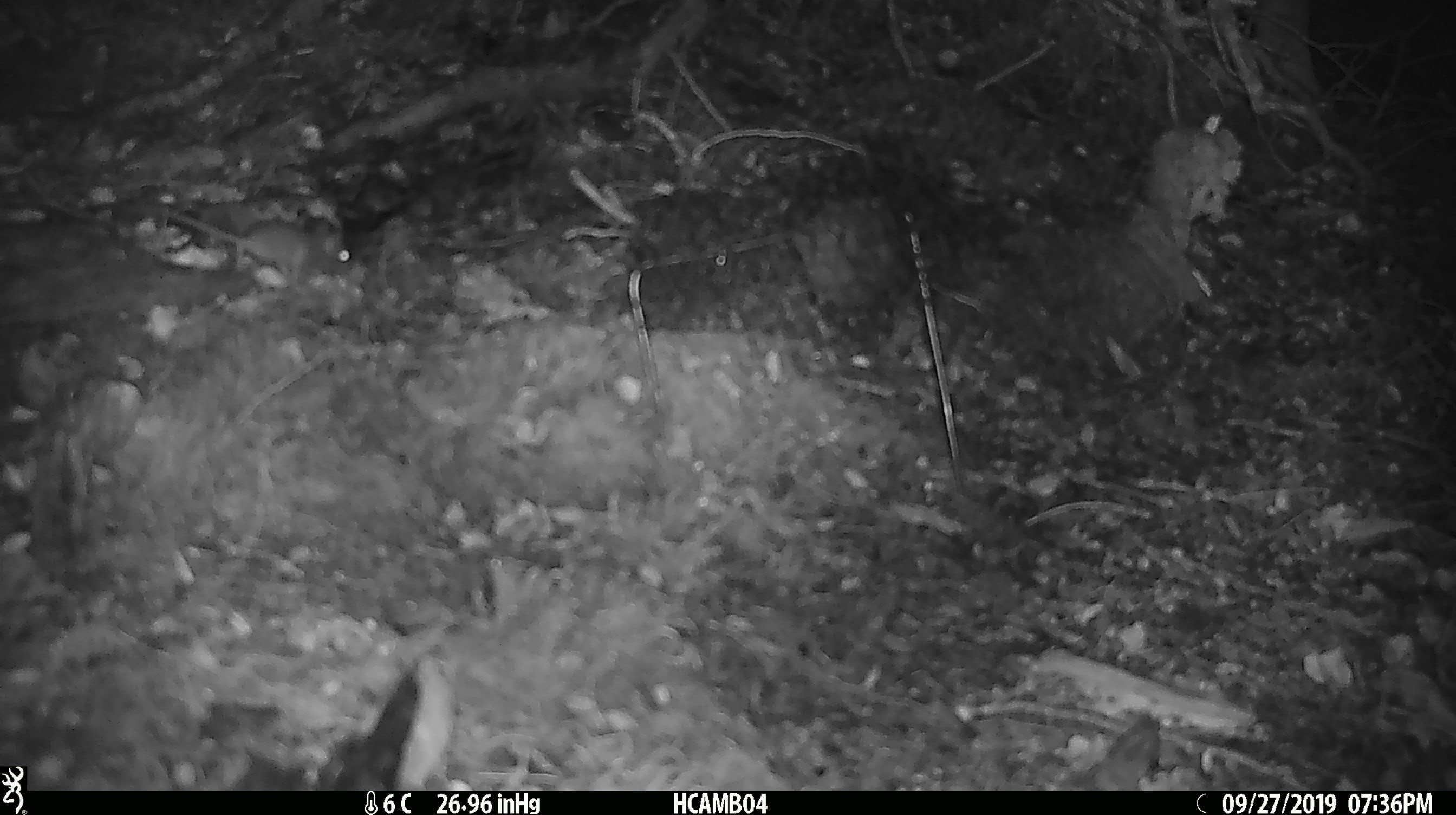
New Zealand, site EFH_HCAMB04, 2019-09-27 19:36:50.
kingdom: Animalia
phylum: Chordata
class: Mammalia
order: Rodentia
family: Muridae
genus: Mus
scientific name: Mus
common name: mouse